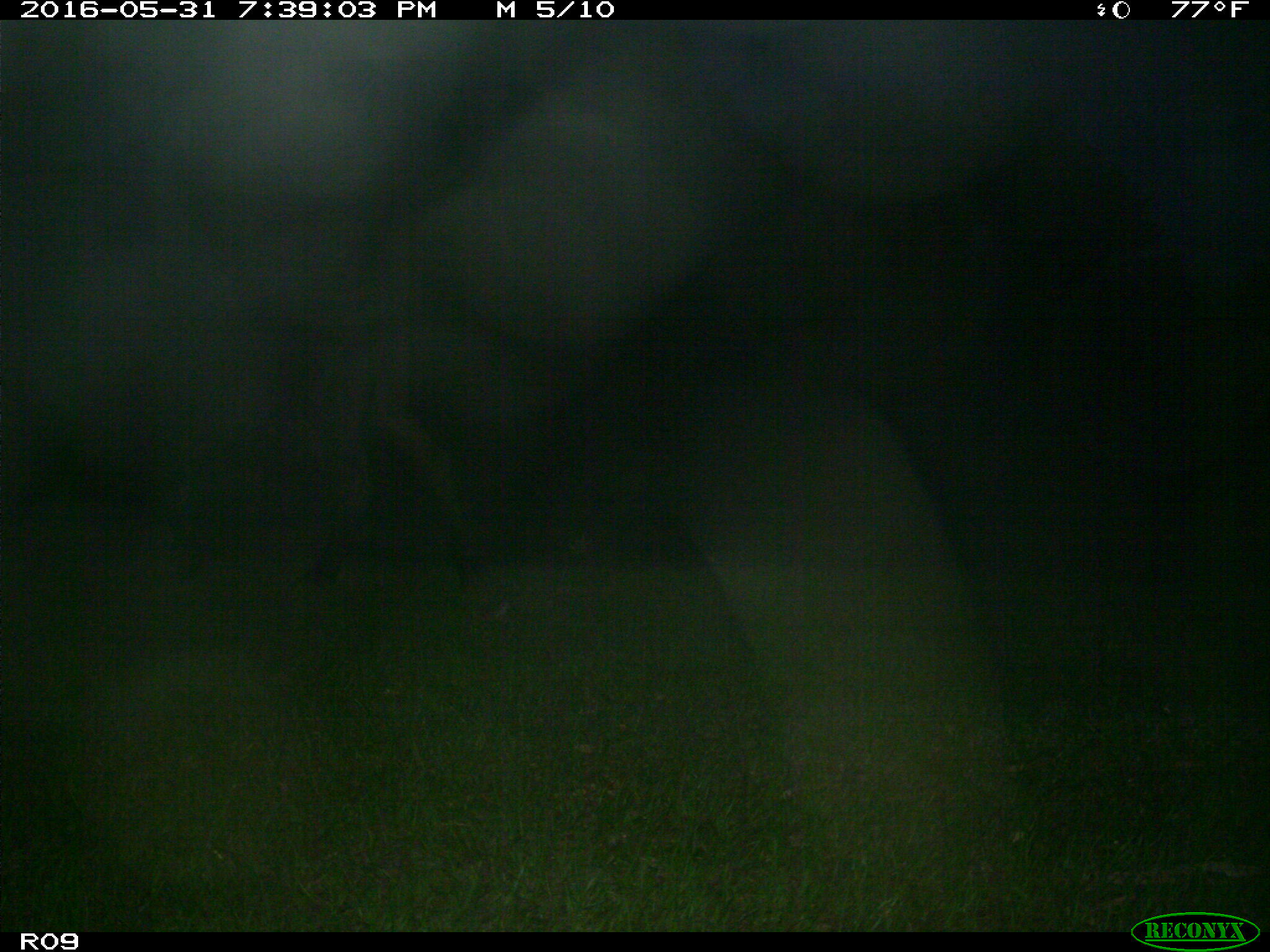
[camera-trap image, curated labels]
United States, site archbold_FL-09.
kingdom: Animalia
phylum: Chordata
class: Mammalia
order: Artiodactyla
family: Bovidae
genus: Bos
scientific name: Bos taurus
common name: domestic cow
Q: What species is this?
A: Bos taurus (domestic cow).